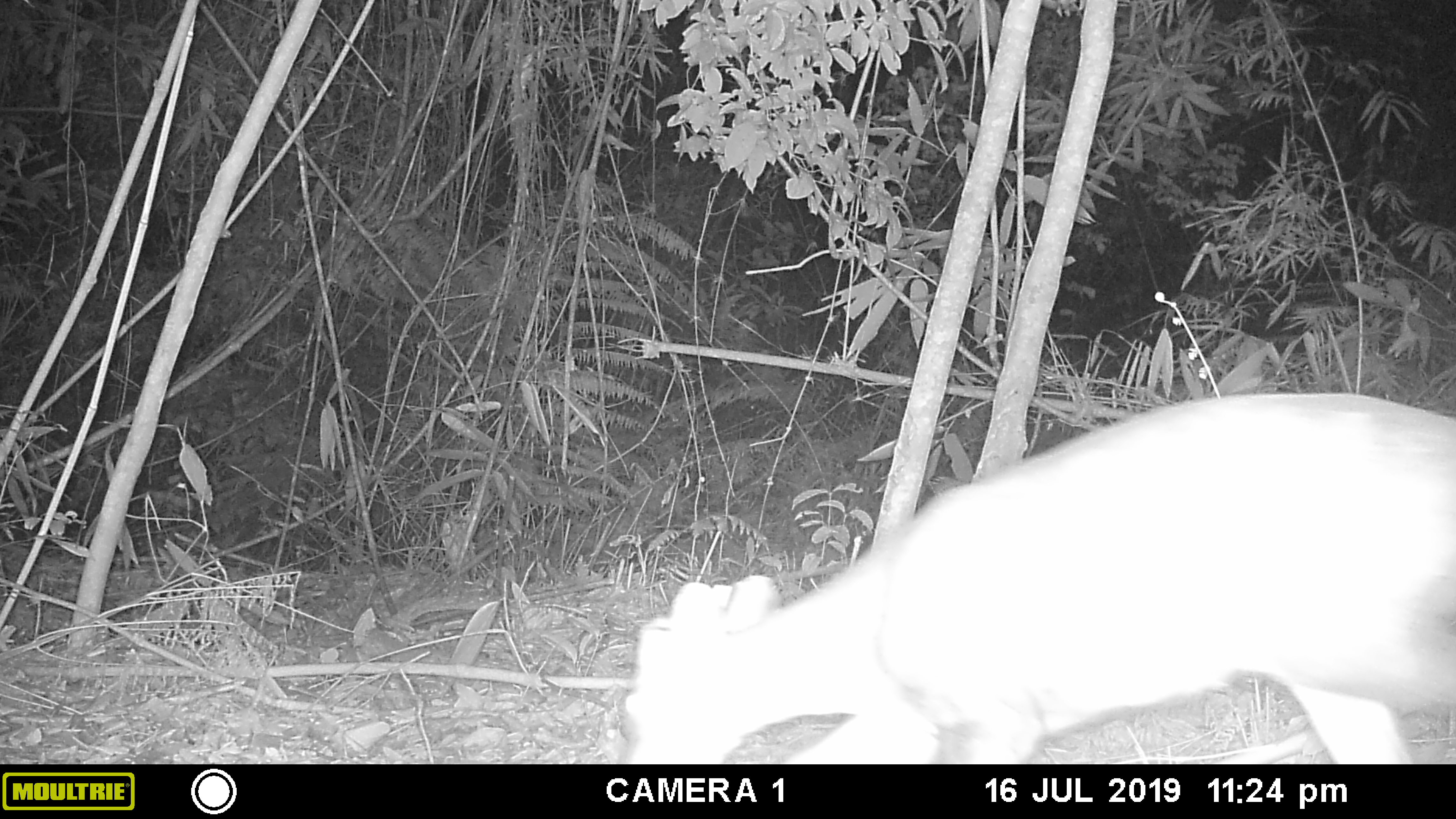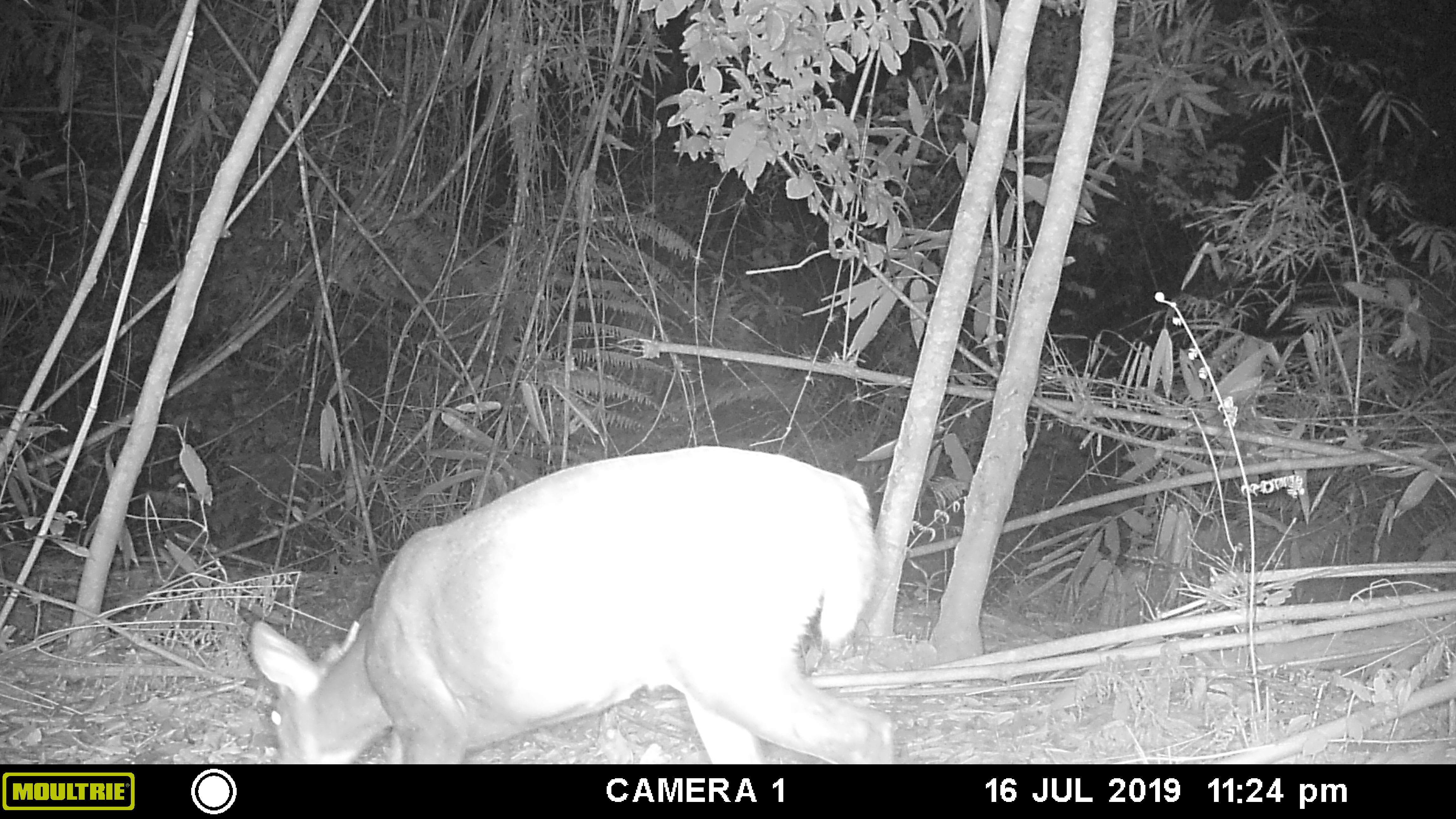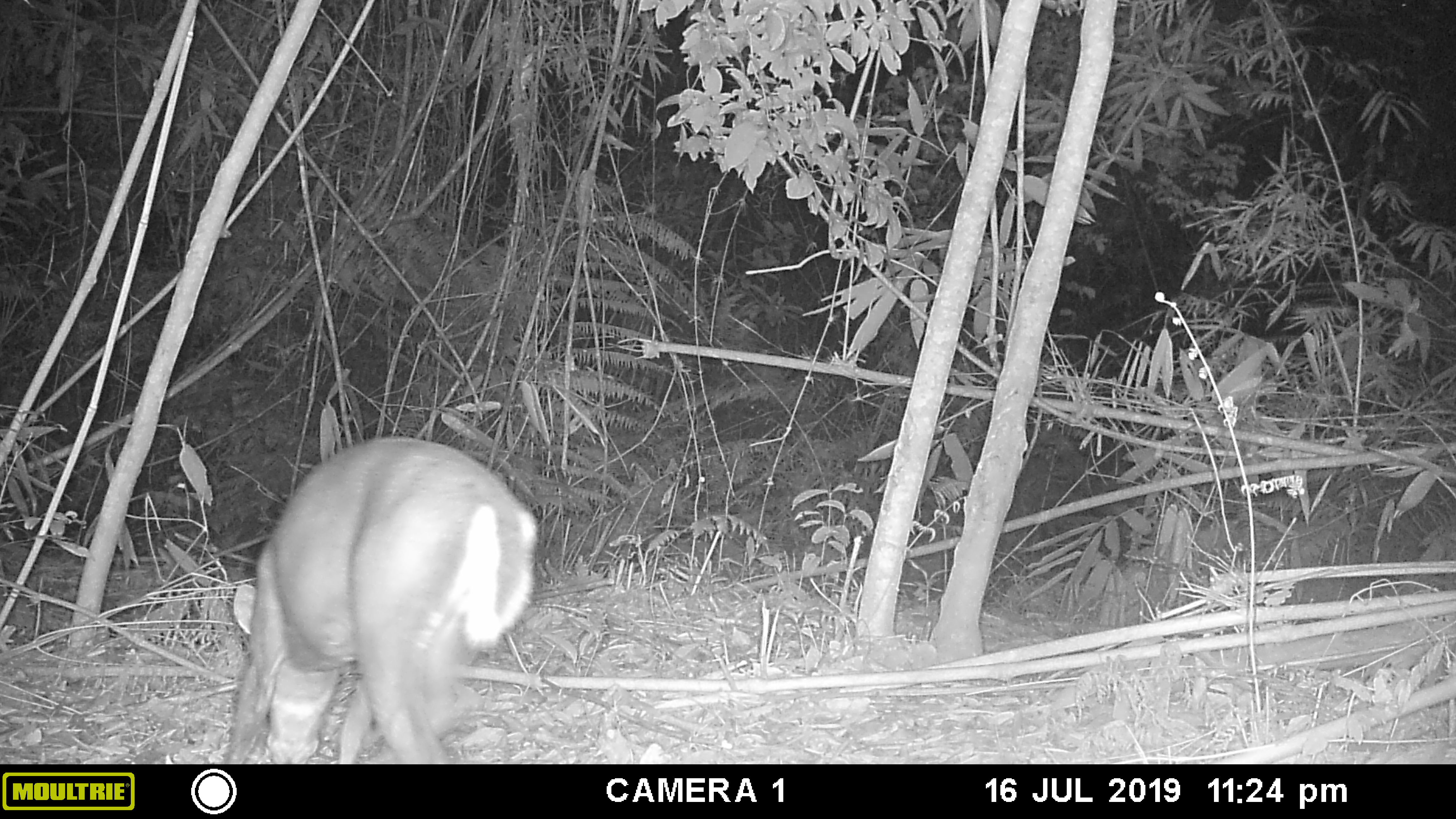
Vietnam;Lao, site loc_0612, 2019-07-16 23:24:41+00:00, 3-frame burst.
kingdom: Animalia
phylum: Chordata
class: Mammalia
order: Artiodactyla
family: Cervidae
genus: Muntiacus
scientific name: Muntiacus rooseveltorum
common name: roosevelt's muntjac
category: roosevelts muntjac group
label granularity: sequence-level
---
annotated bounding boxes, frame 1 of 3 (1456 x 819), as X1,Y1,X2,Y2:
roosevelts muntjac group: 621,391,1454,763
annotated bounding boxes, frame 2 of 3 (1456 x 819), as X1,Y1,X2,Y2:
roosevelts muntjac group: 247,445,899,765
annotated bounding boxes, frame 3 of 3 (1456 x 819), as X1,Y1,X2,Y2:
roosevelts muntjac group: 226,435,539,763